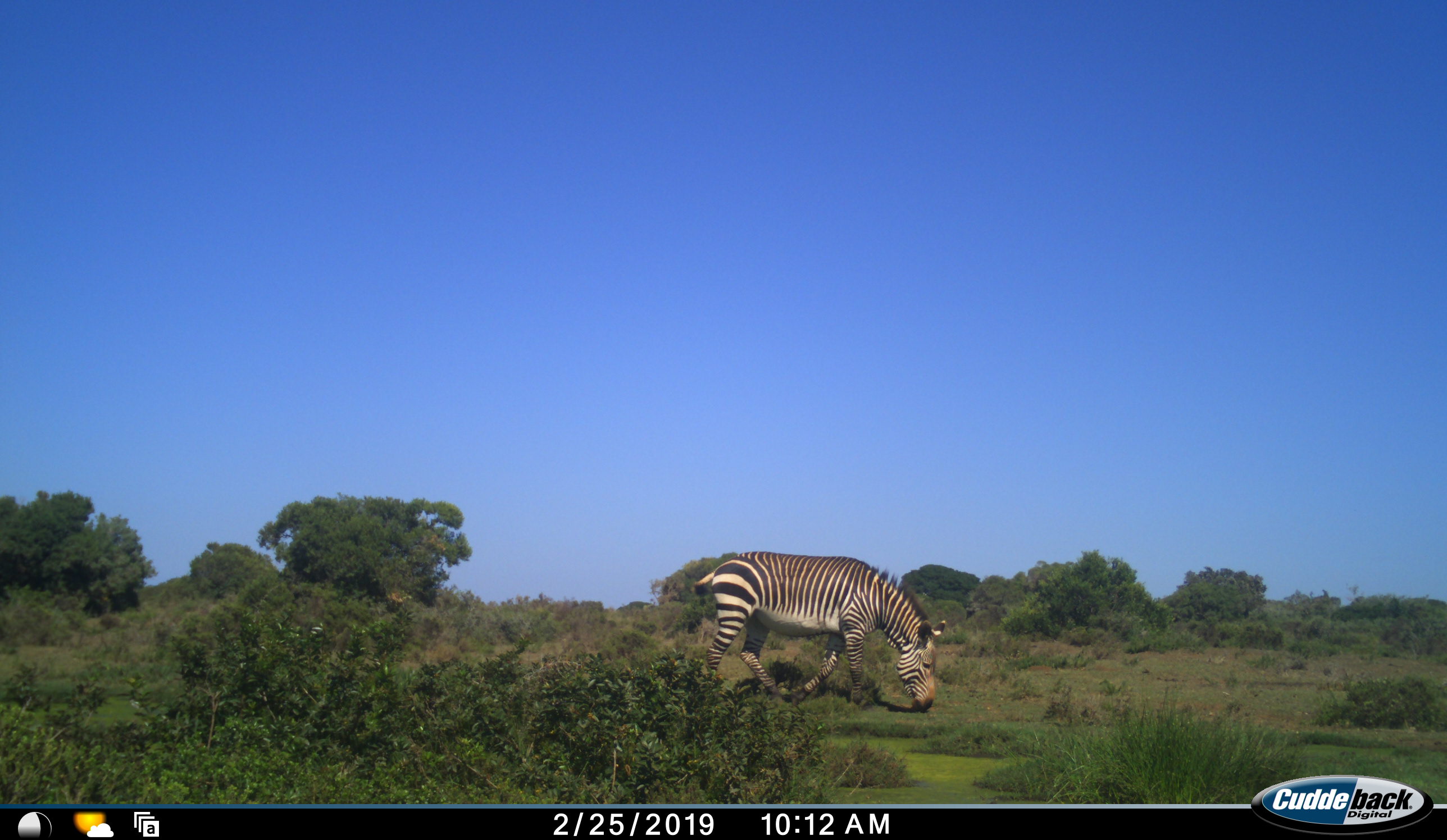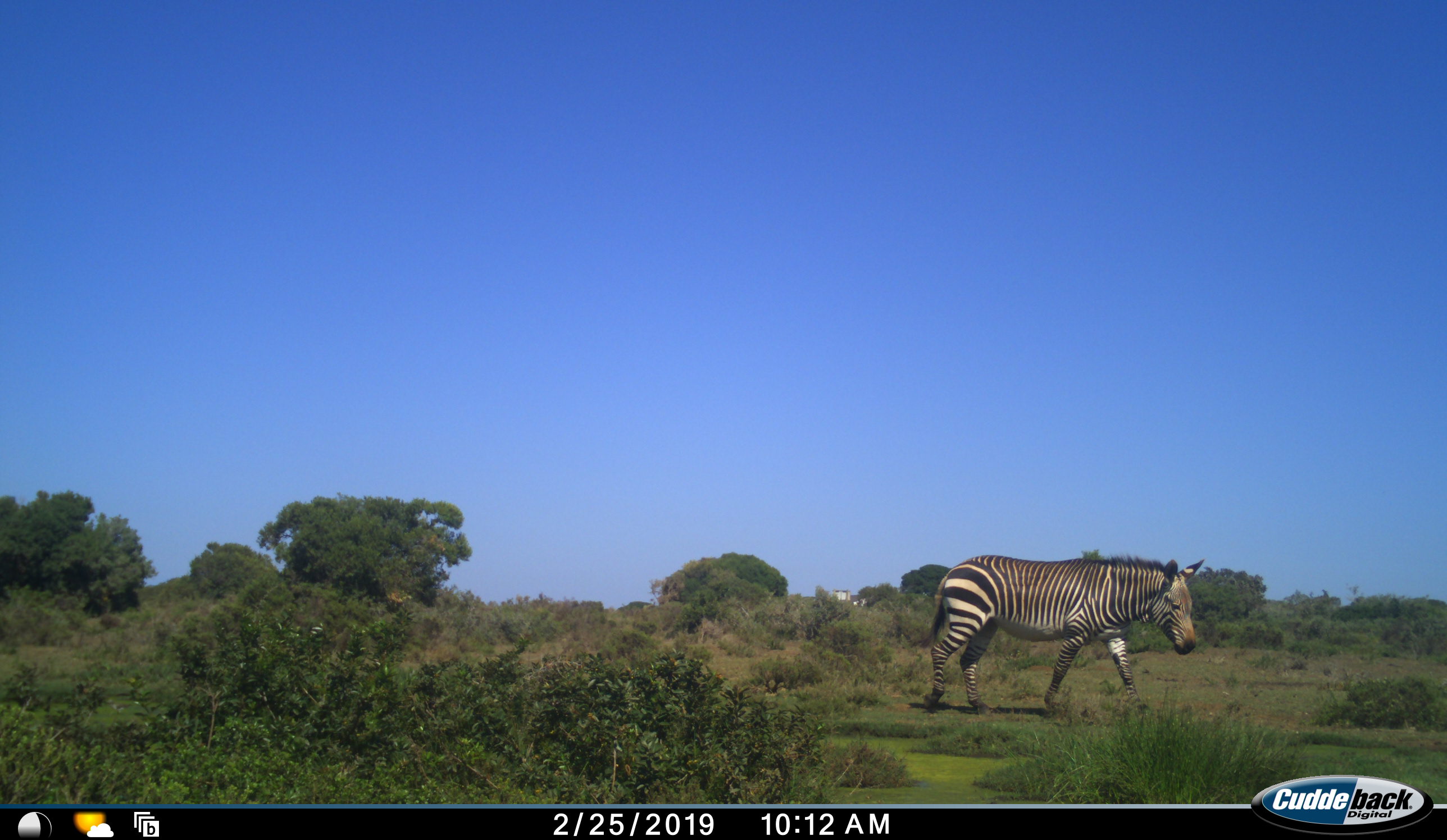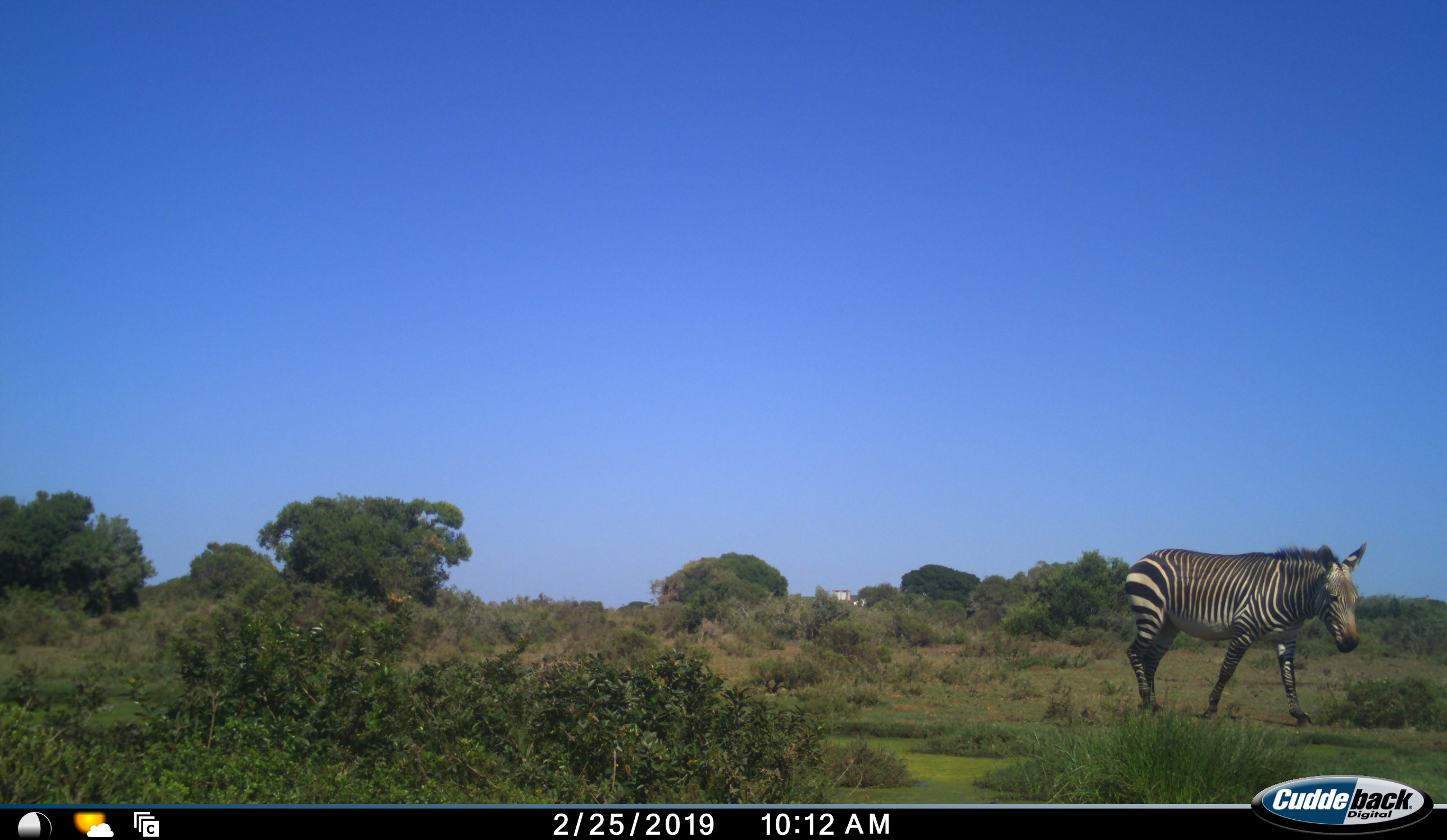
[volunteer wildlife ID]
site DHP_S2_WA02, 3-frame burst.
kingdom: Animalia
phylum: Chordata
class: Mammalia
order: Perissodactyla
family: Equidae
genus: Equus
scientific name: Equus zebra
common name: mountain zebra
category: zebramountain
Zebramountain (mountain zebra) (Equus zebra), count 1. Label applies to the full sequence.